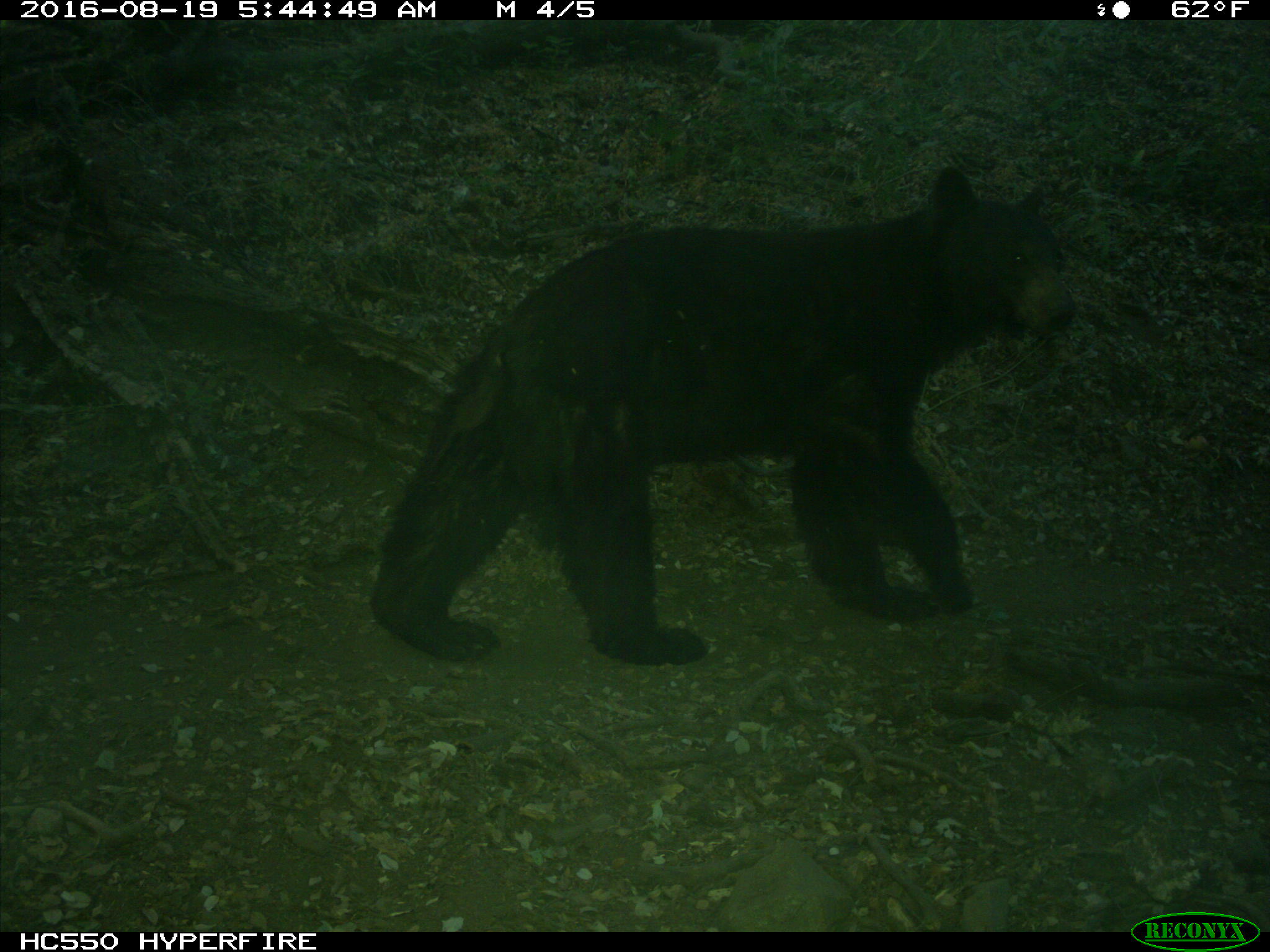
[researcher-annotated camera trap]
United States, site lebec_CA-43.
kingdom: Animalia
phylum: Chordata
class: Mammalia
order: Carnivora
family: Ursidae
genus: Ursus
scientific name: Ursus americanus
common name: american black bear